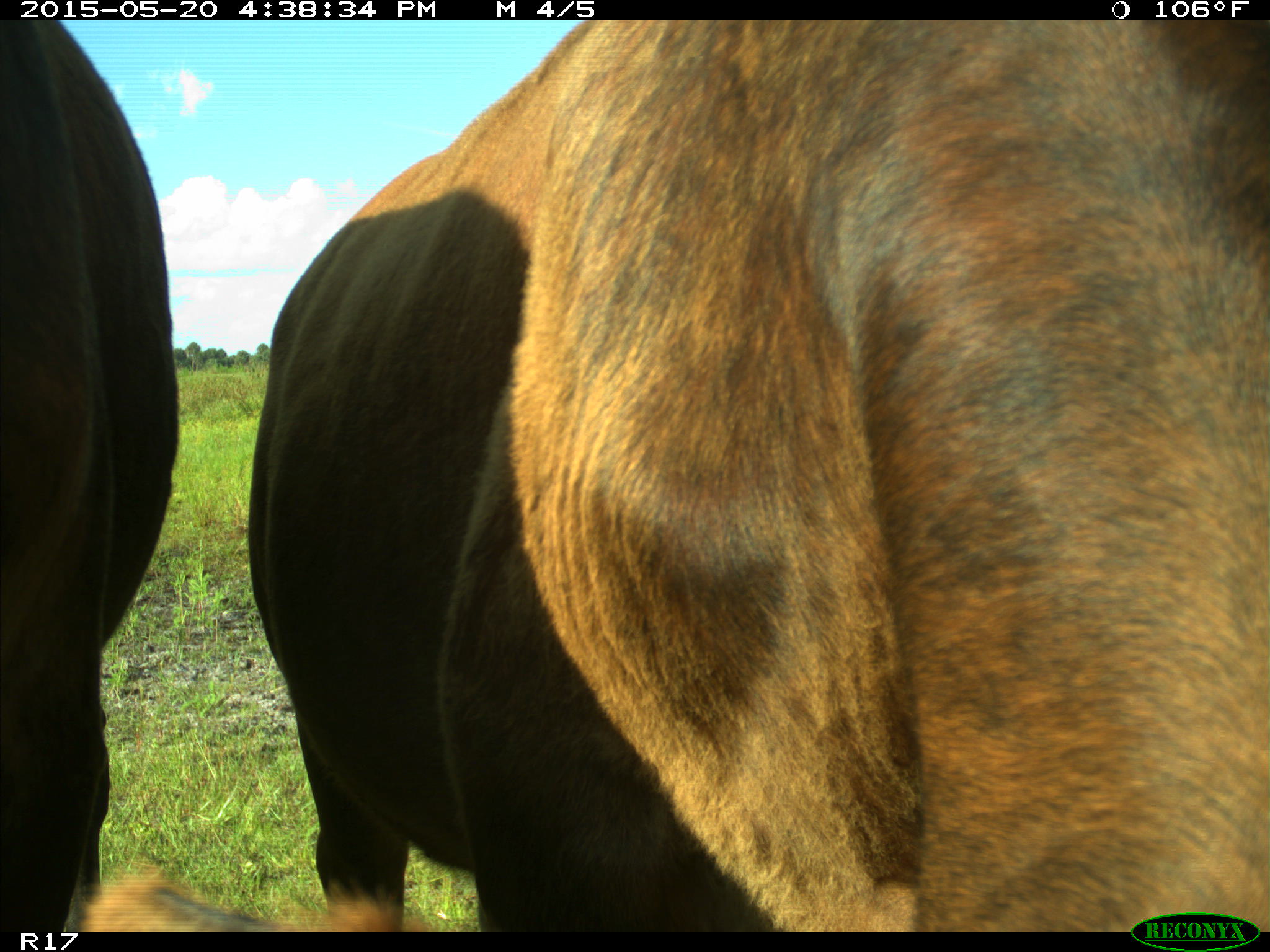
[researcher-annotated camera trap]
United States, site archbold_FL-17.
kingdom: Animalia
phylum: Chordata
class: Mammalia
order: Artiodactyla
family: Bovidae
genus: Bos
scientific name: Bos taurus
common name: domestic cow